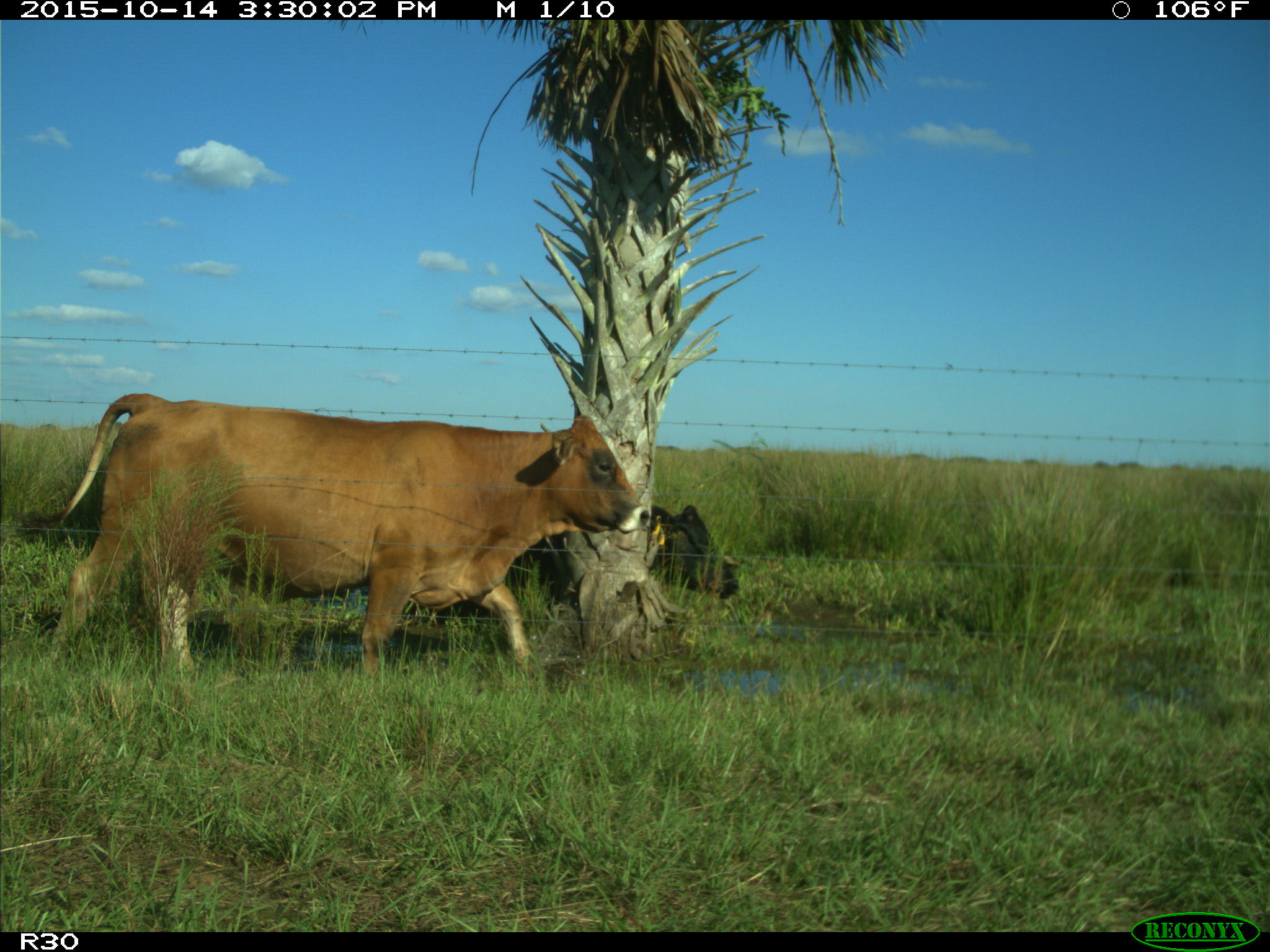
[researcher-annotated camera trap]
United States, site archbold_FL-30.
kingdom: Animalia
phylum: Chordata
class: Mammalia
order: Artiodactyla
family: Bovidae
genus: Bos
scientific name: Bos taurus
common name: domestic cow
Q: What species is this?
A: Bos taurus (domestic cow).